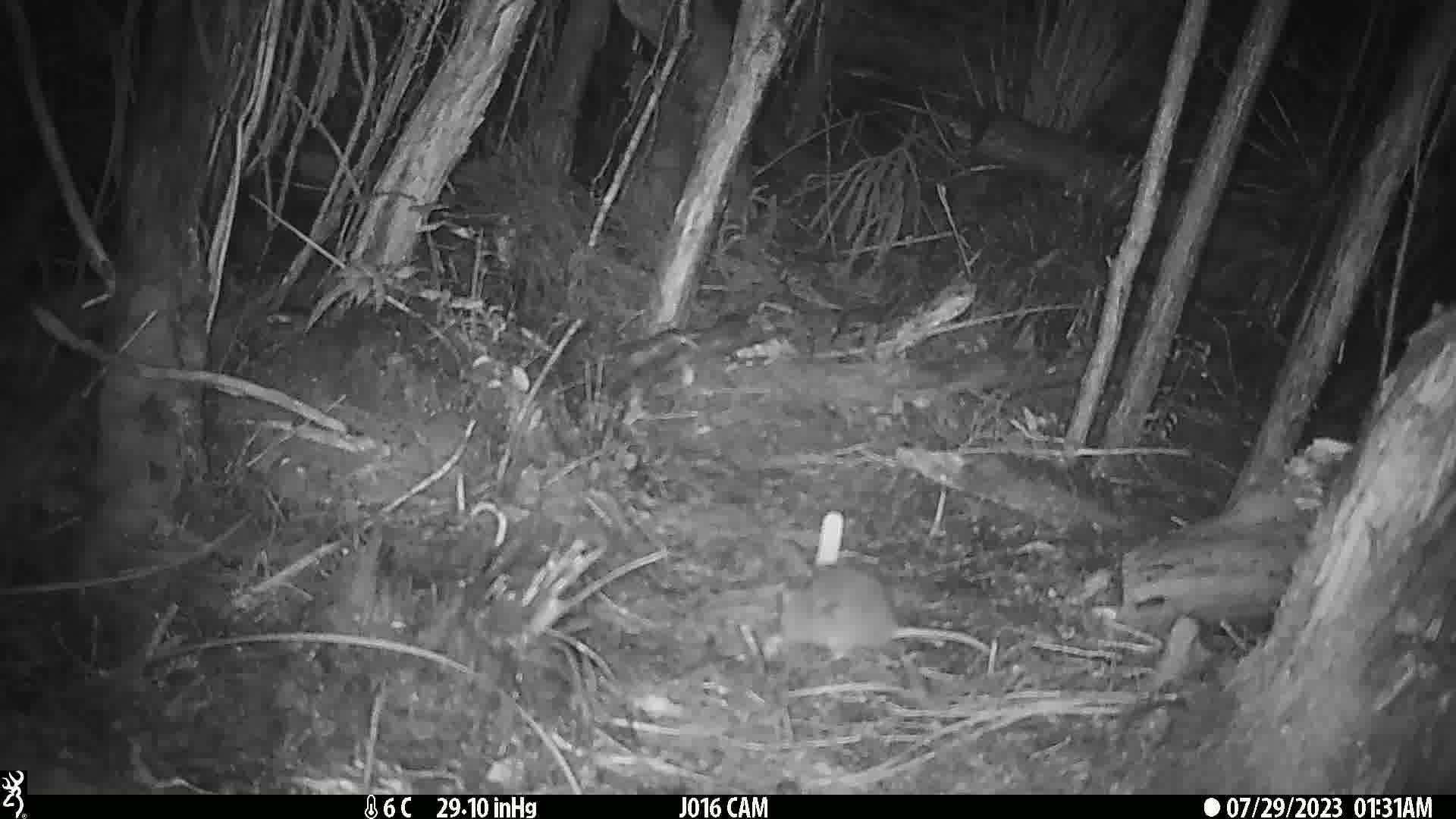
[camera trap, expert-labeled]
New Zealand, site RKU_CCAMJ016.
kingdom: Animalia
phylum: Chordata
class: Mammalia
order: Rodentia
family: Muridae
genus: Rattus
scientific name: Rattus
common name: rat